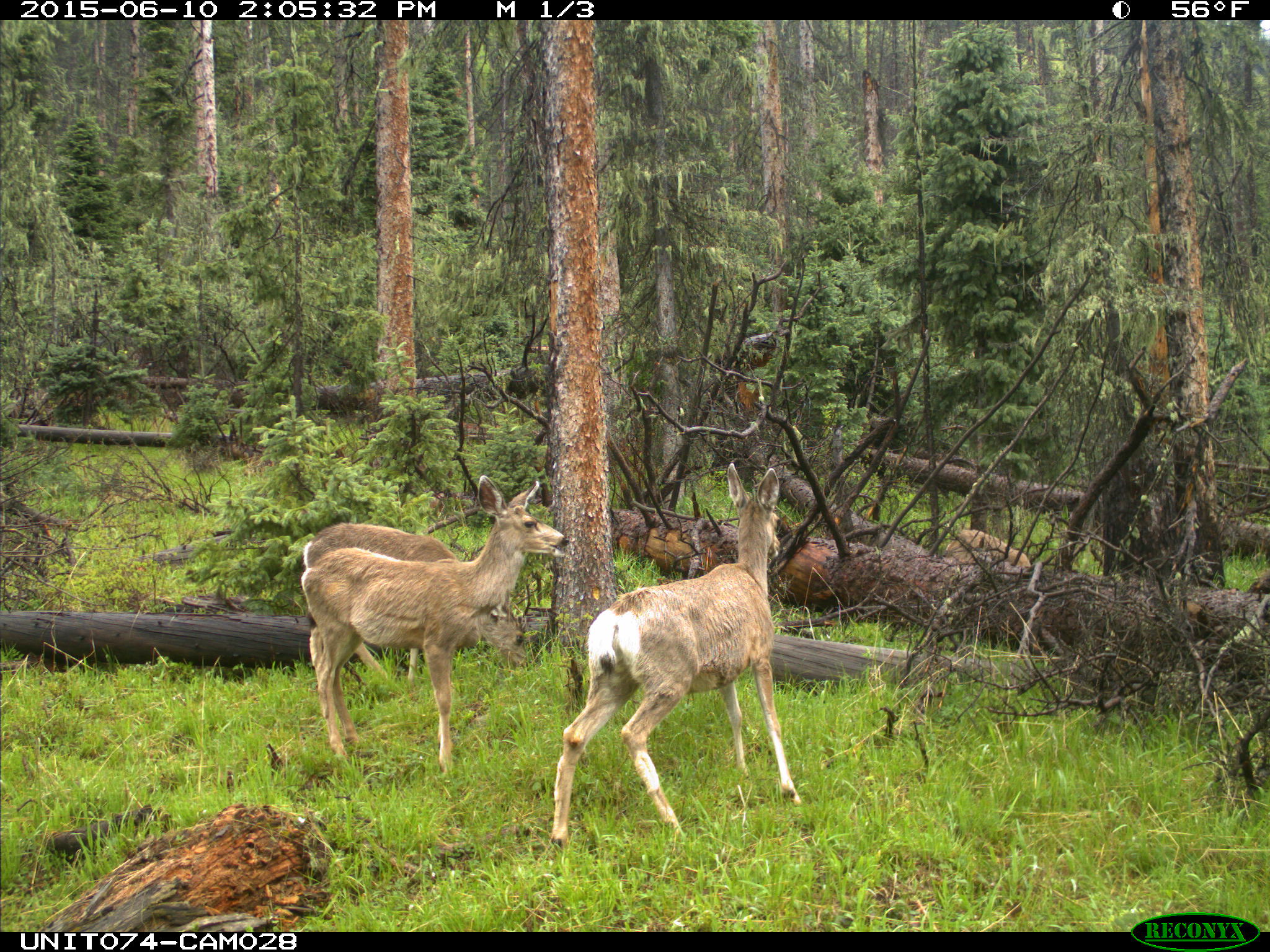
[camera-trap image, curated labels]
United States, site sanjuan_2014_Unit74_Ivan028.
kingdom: Animalia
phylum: Chordata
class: Mammalia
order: Artiodactyla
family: Cervidae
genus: Odocoileus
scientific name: Odocoileus hemionus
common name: mule deer